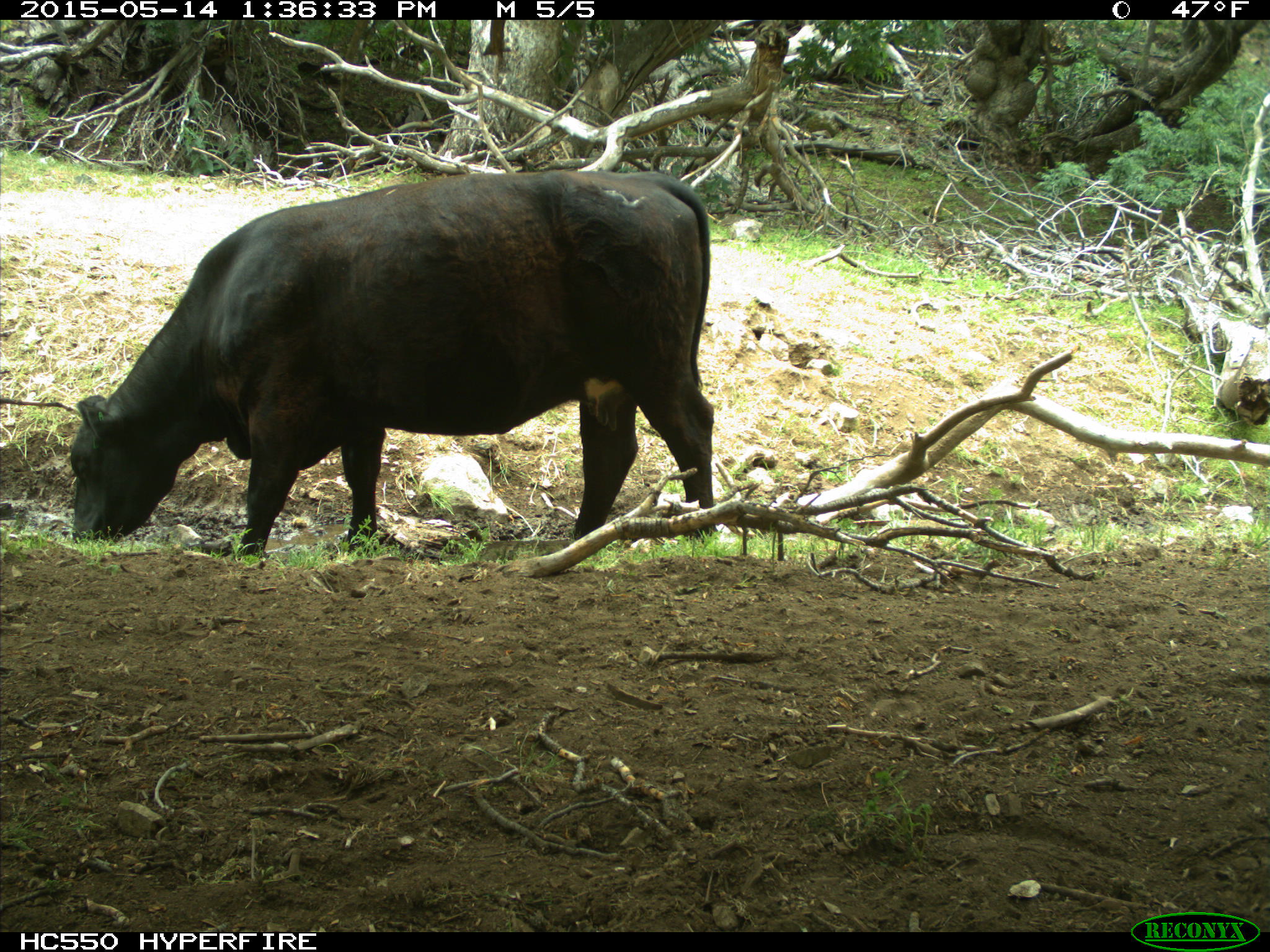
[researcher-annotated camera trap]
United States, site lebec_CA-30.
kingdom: Animalia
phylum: Chordata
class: Mammalia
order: Artiodactyla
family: Bovidae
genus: Bos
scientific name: Bos taurus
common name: domestic cow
Bos taurus (domestic cow).